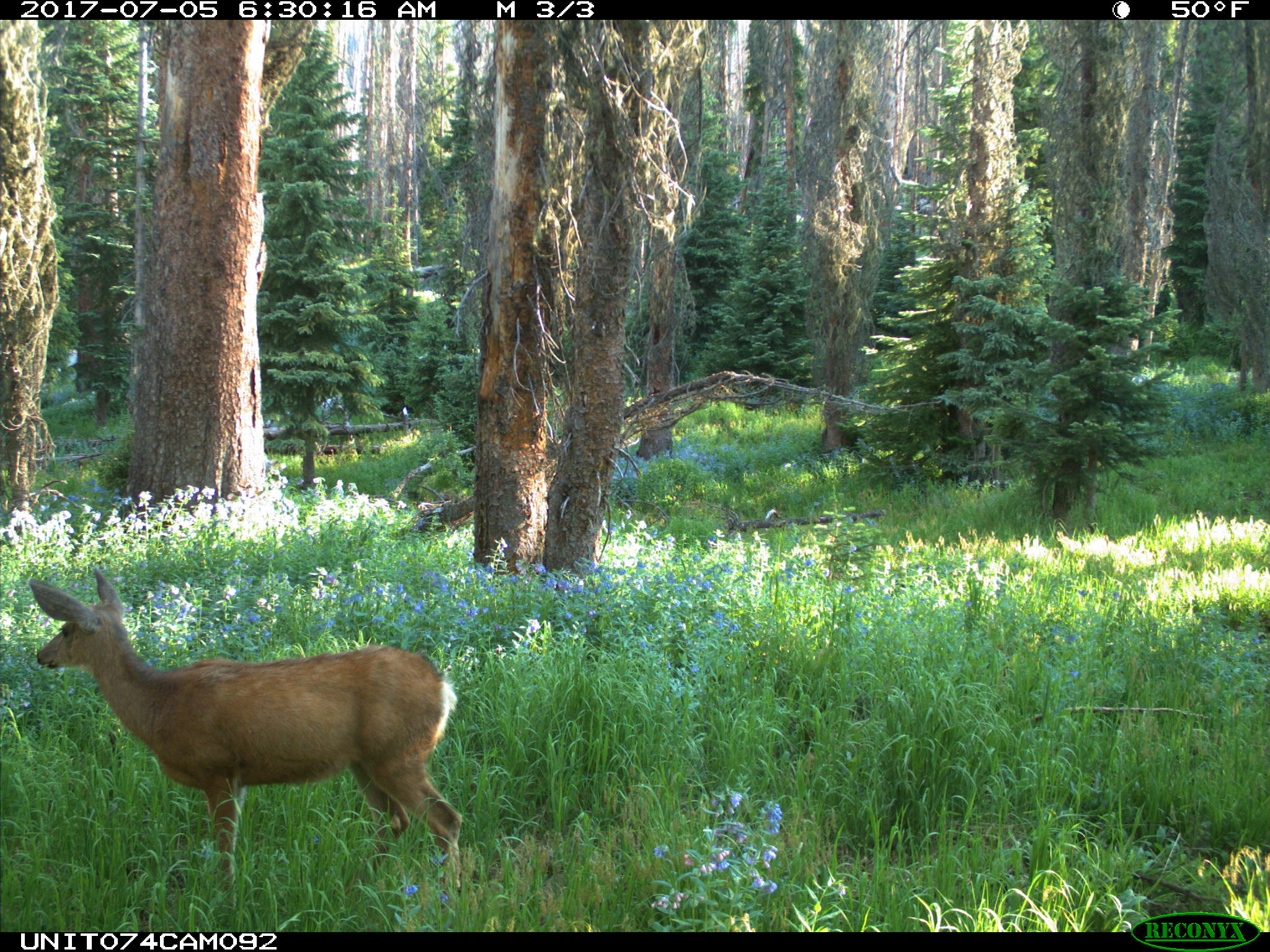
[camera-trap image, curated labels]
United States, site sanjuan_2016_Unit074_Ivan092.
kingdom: Animalia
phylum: Chordata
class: Mammalia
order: Artiodactyla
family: Cervidae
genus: Odocoileus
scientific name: Odocoileus hemionus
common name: mule deer